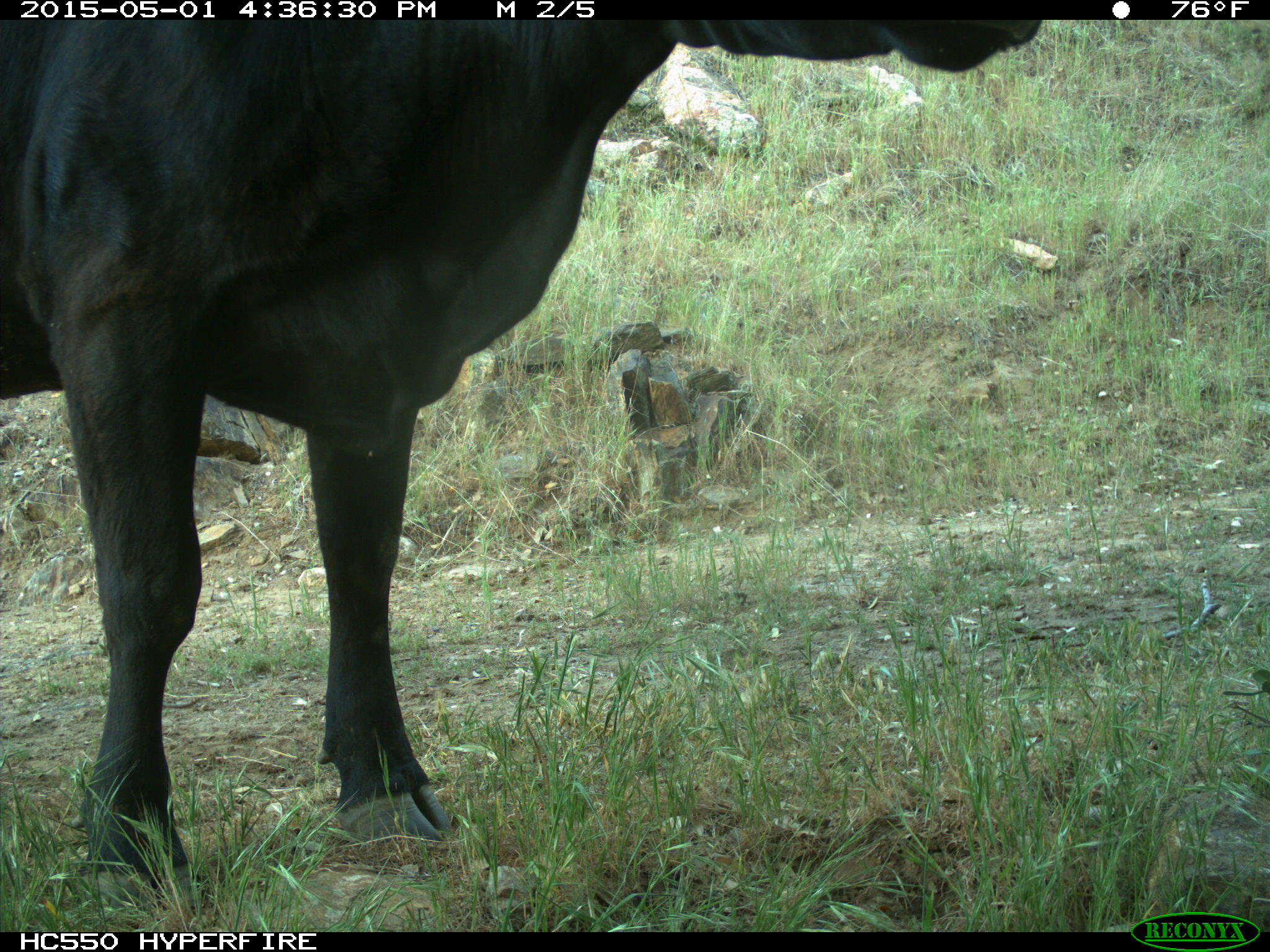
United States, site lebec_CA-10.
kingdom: Animalia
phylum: Chordata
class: Mammalia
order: Artiodactyla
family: Bovidae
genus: Bos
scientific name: Bos taurus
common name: domestic cow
Bos taurus (domestic cow).